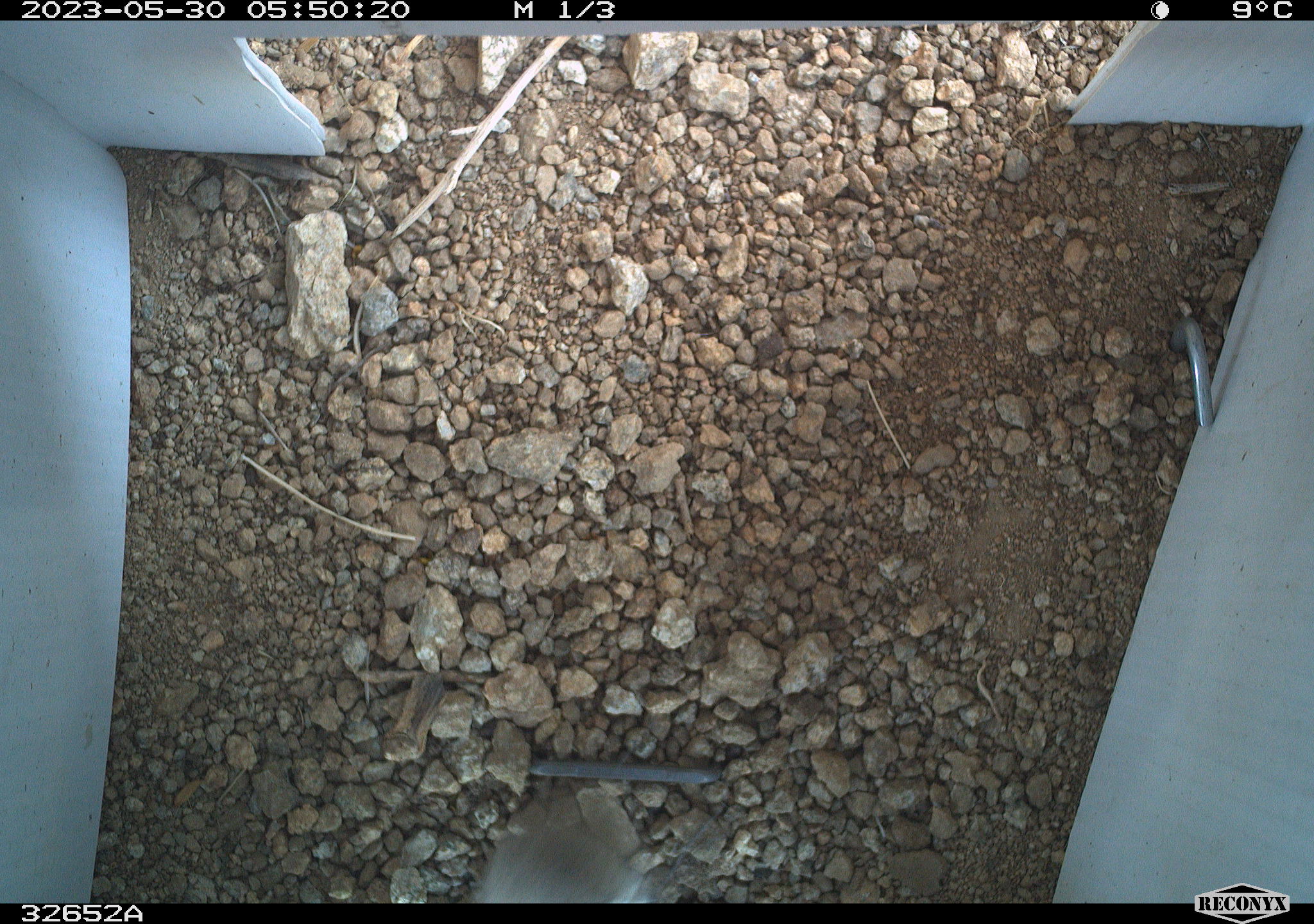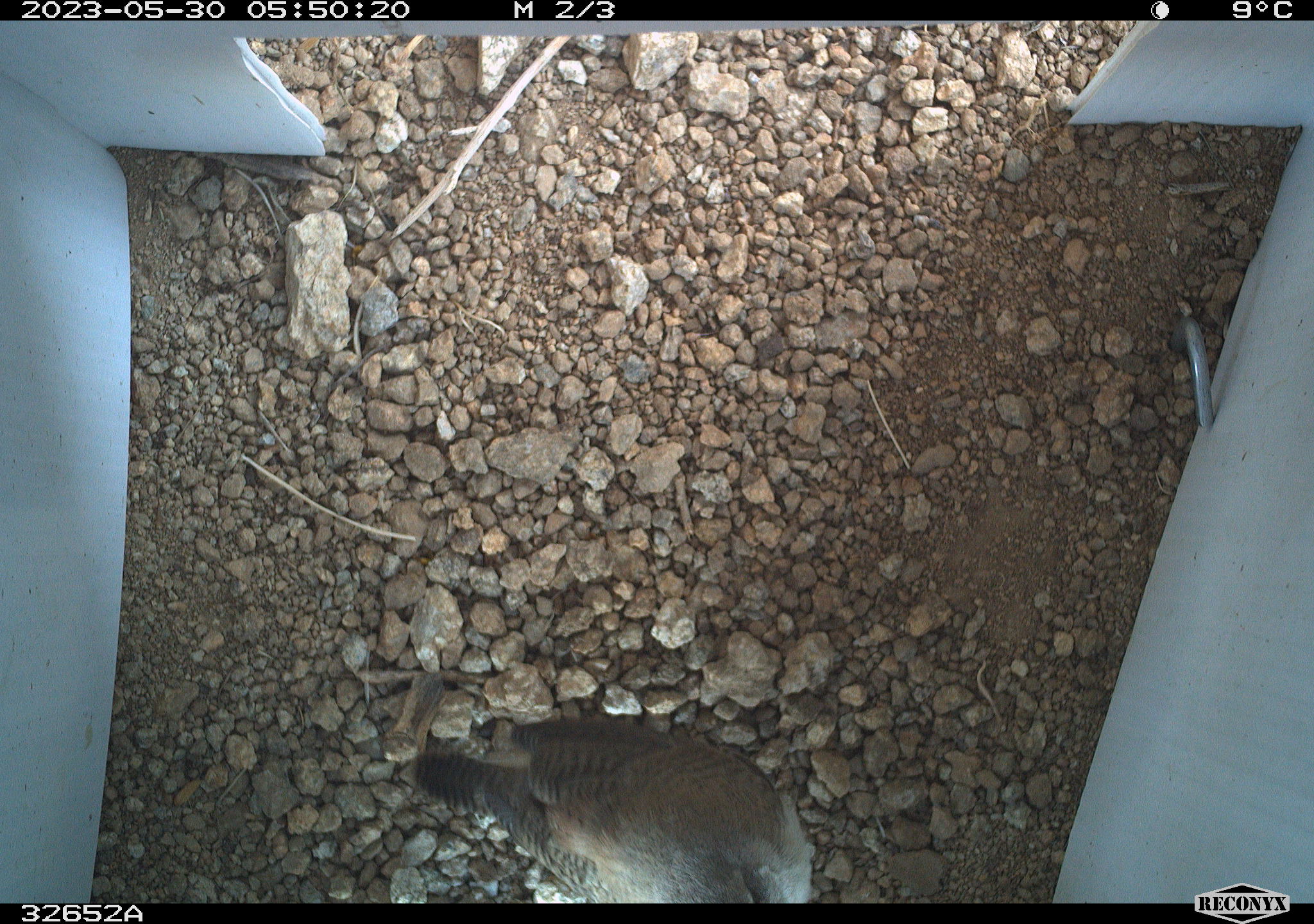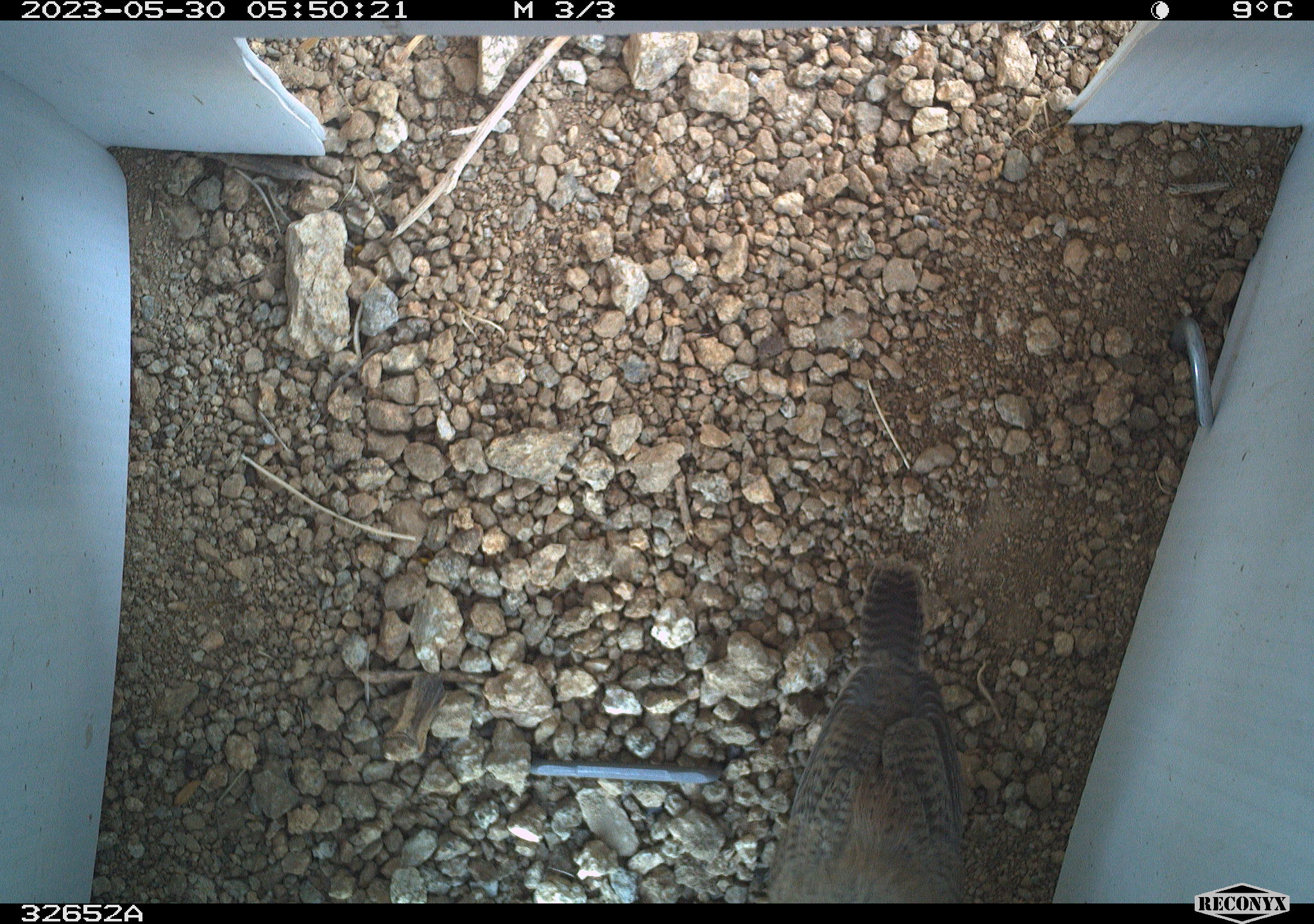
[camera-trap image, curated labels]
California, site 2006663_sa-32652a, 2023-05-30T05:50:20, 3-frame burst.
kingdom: Animalia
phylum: Chordata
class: Aves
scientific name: Aves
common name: bird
Bird (Aves).